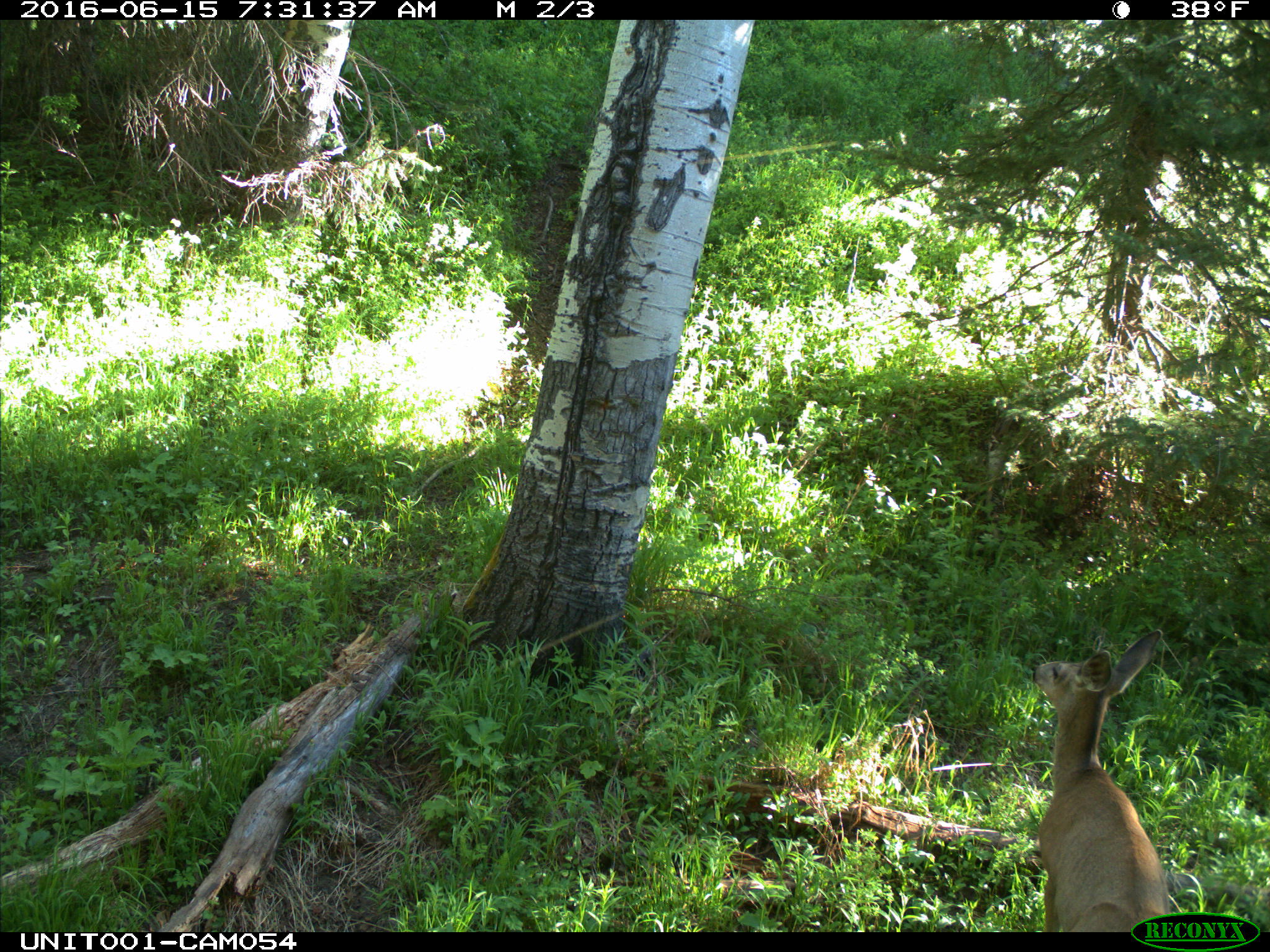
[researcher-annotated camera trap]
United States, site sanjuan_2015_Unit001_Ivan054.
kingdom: Animalia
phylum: Chordata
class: Mammalia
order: Artiodactyla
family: Cervidae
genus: Odocoileus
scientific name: Odocoileus hemionus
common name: mule deer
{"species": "Odocoileus hemionus (mule deer)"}